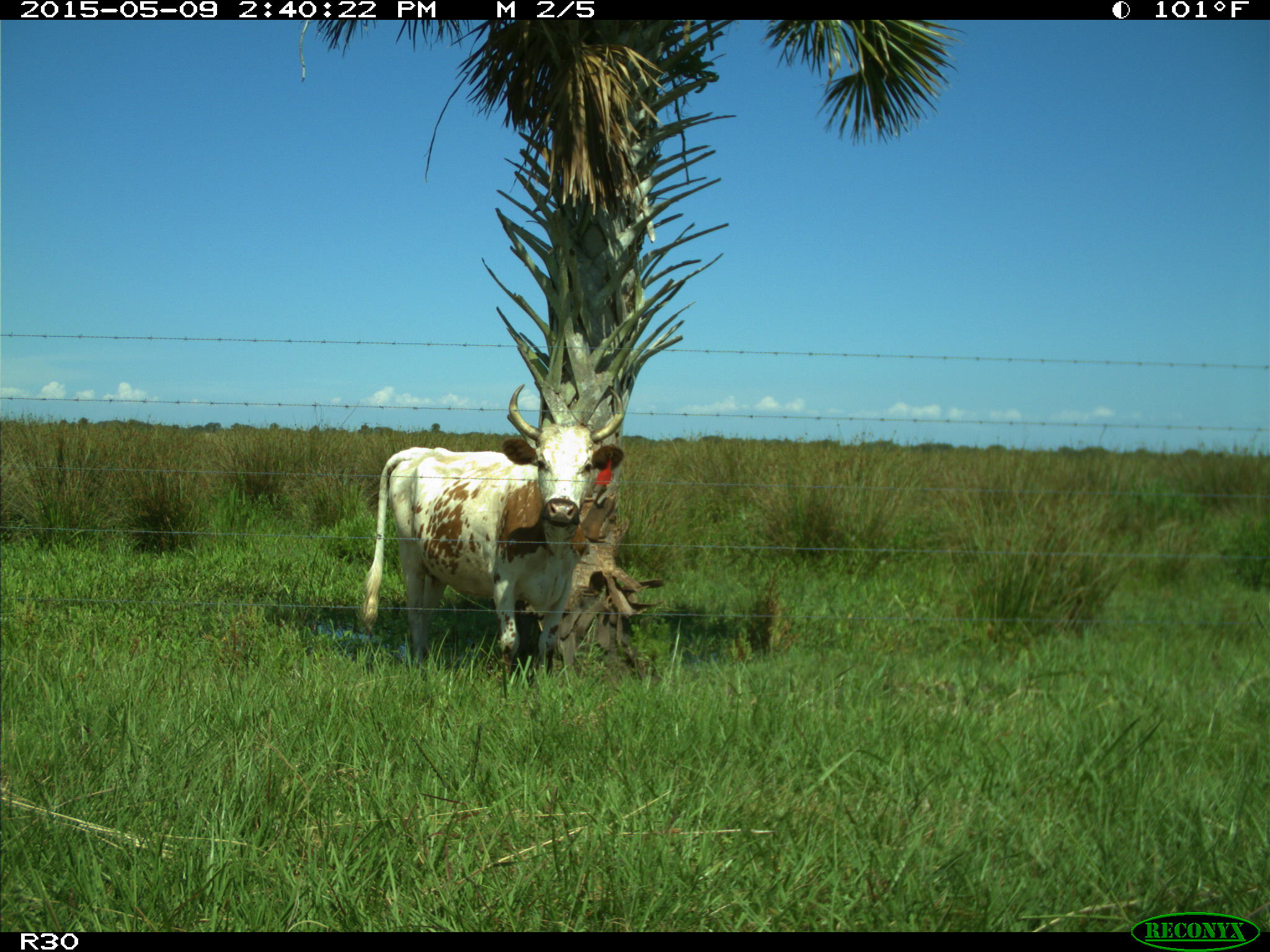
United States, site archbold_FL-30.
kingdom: Animalia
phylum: Chordata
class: Mammalia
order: Artiodactyla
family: Bovidae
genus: Bos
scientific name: Bos taurus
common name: domestic cow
Bos taurus (domestic cow).